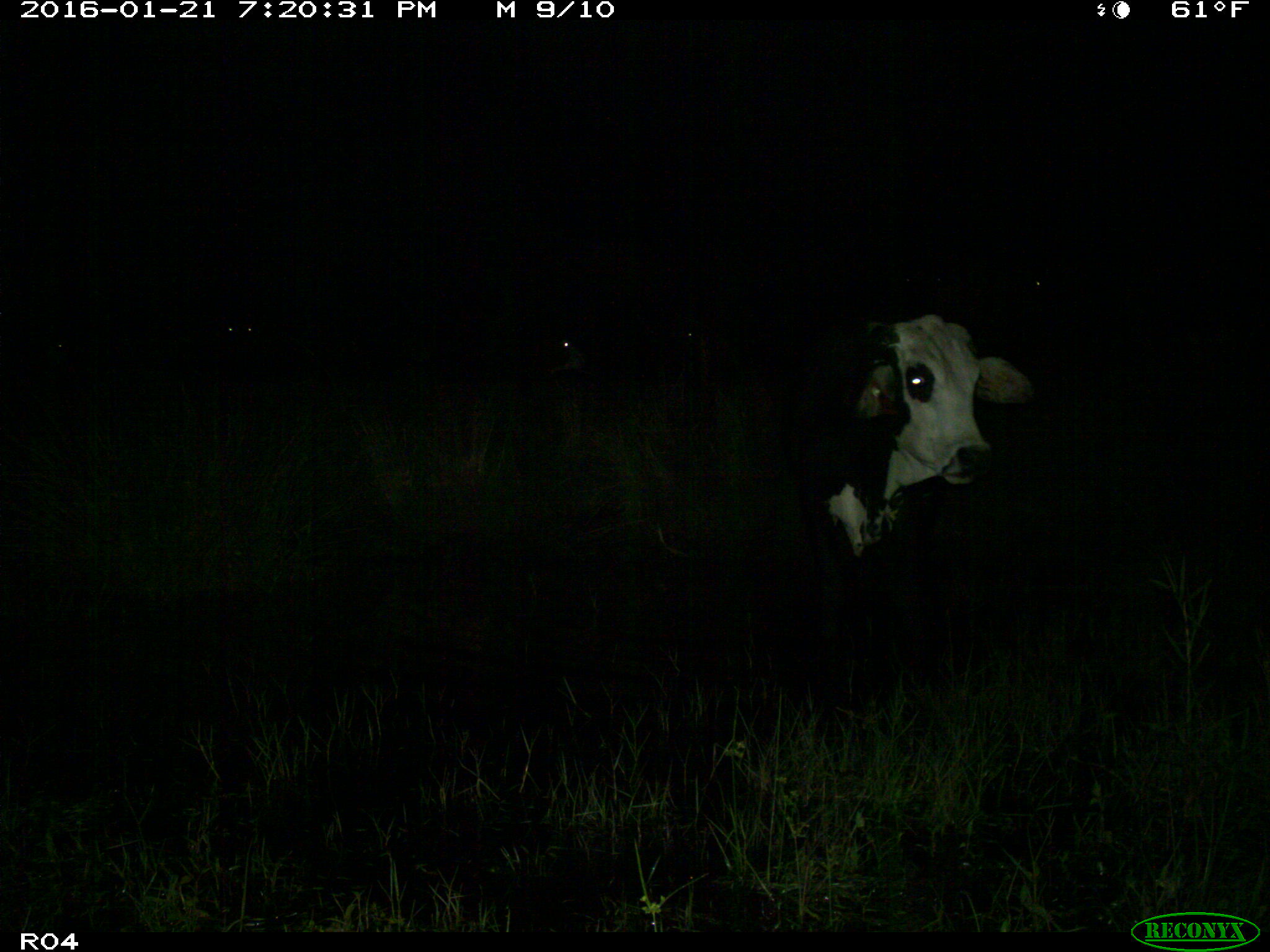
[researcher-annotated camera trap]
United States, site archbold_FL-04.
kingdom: Animalia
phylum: Chordata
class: Mammalia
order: Artiodactyla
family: Bovidae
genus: Bos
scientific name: Bos taurus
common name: domestic cow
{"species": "Bos taurus (domestic cow)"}